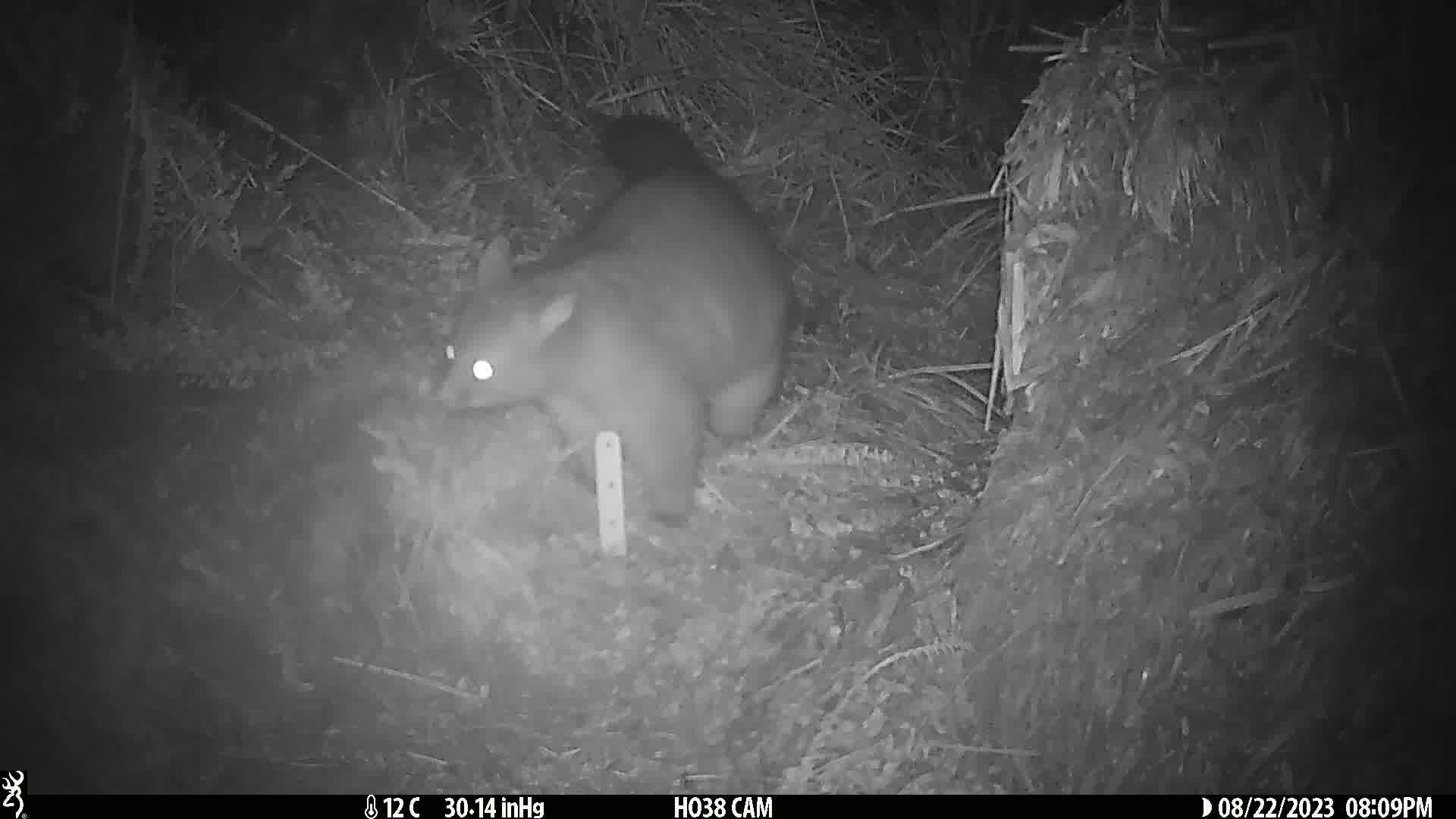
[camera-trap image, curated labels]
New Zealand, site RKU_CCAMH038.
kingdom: Animalia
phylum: Chordata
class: Mammalia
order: Diprotodontia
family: Phalangeridae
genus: Trichosurus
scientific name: Trichosurus vulpecula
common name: common brushtail possum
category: possum